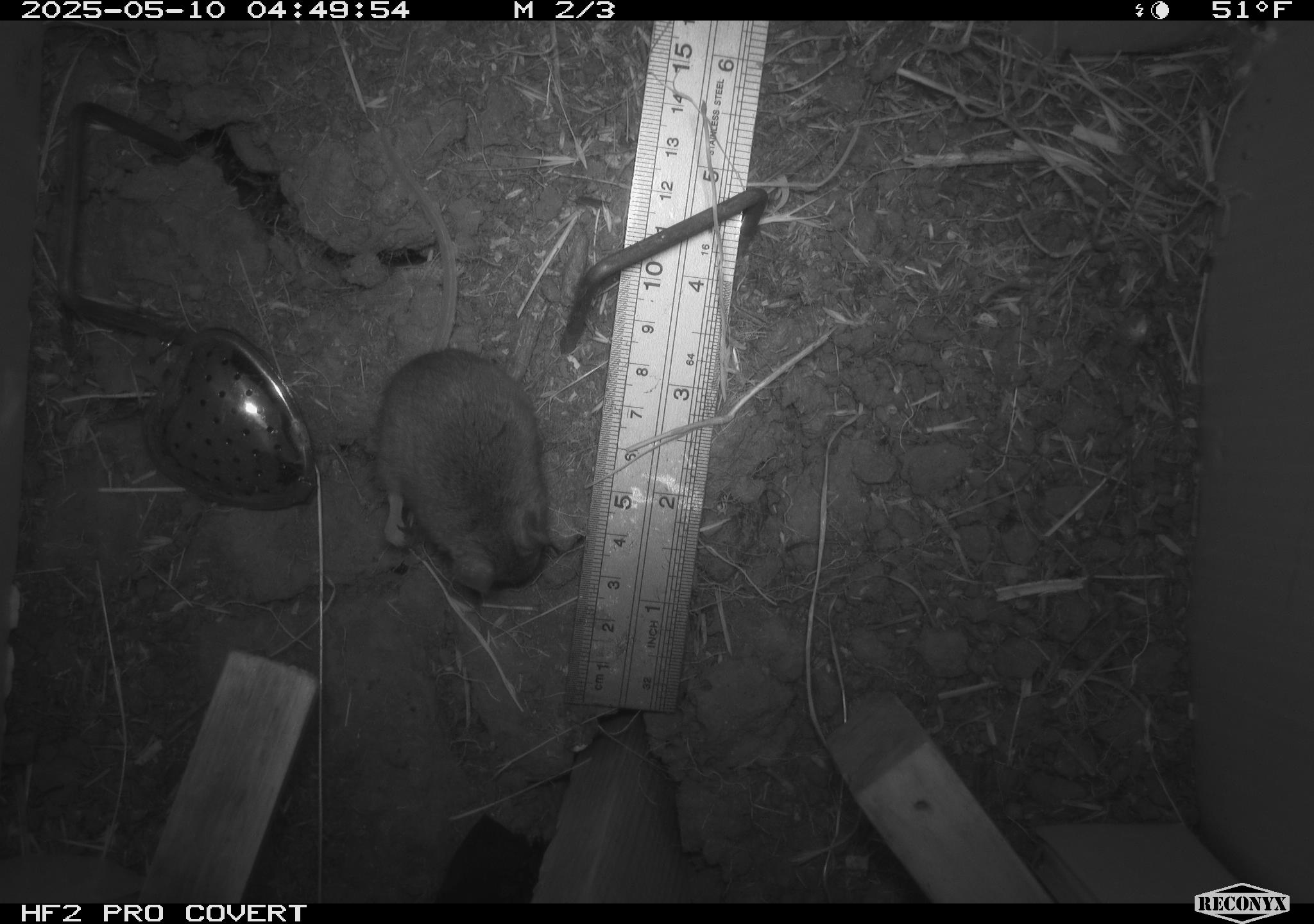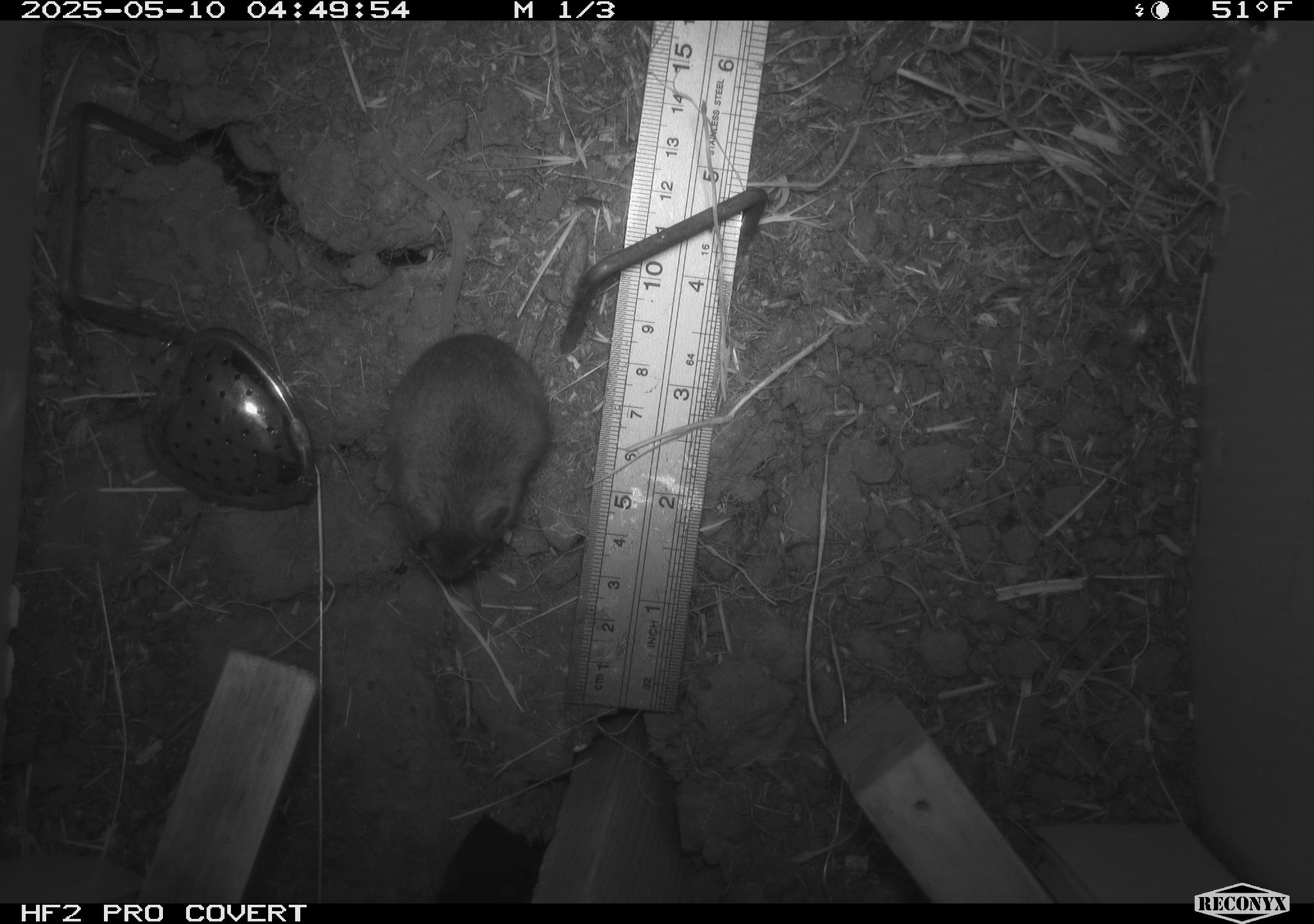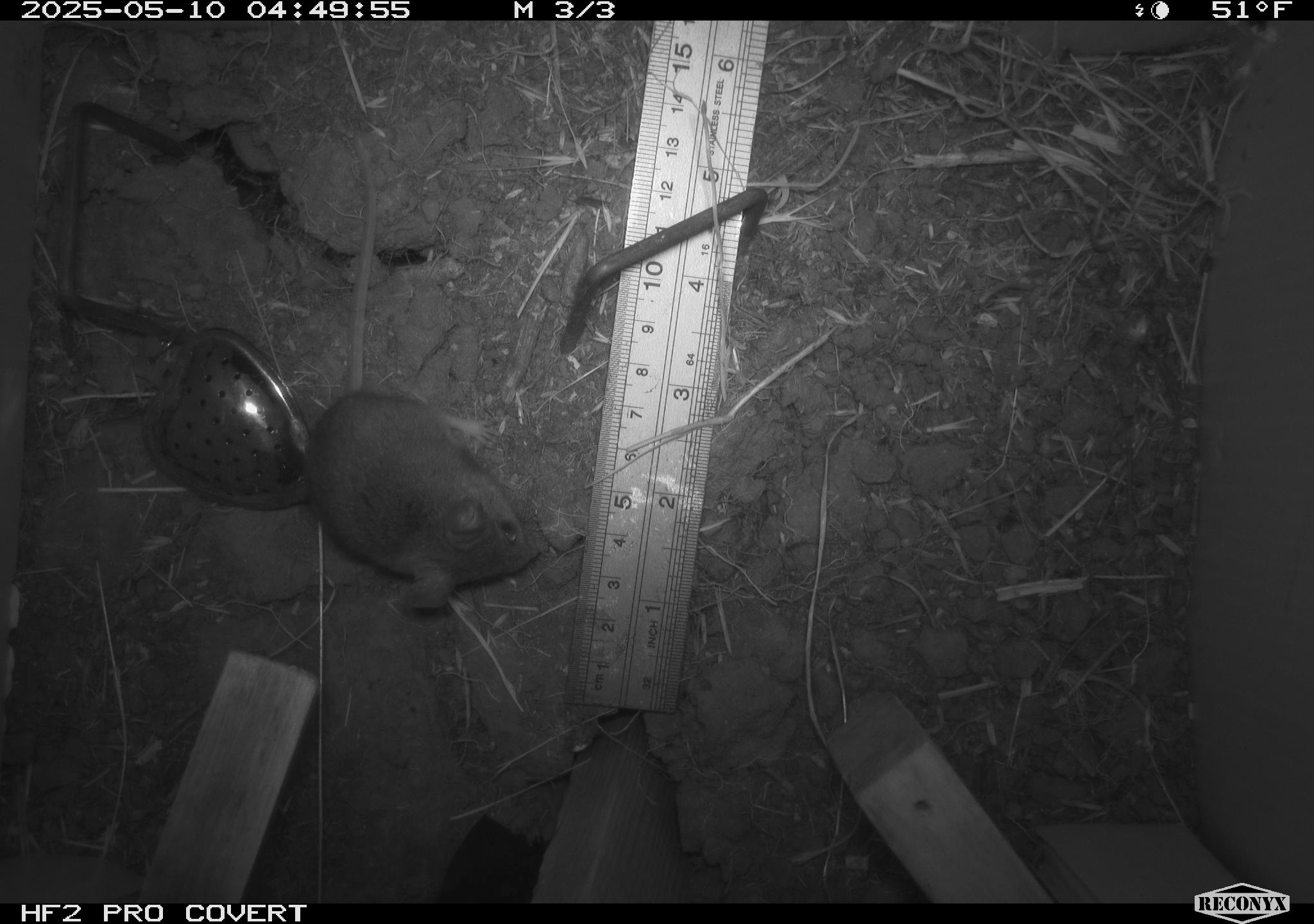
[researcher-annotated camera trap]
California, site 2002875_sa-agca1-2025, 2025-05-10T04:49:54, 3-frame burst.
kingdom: Animalia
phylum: Chordata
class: Mammalia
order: Rodentia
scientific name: Rodentia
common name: mouse species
Mouse species (Rodentia).